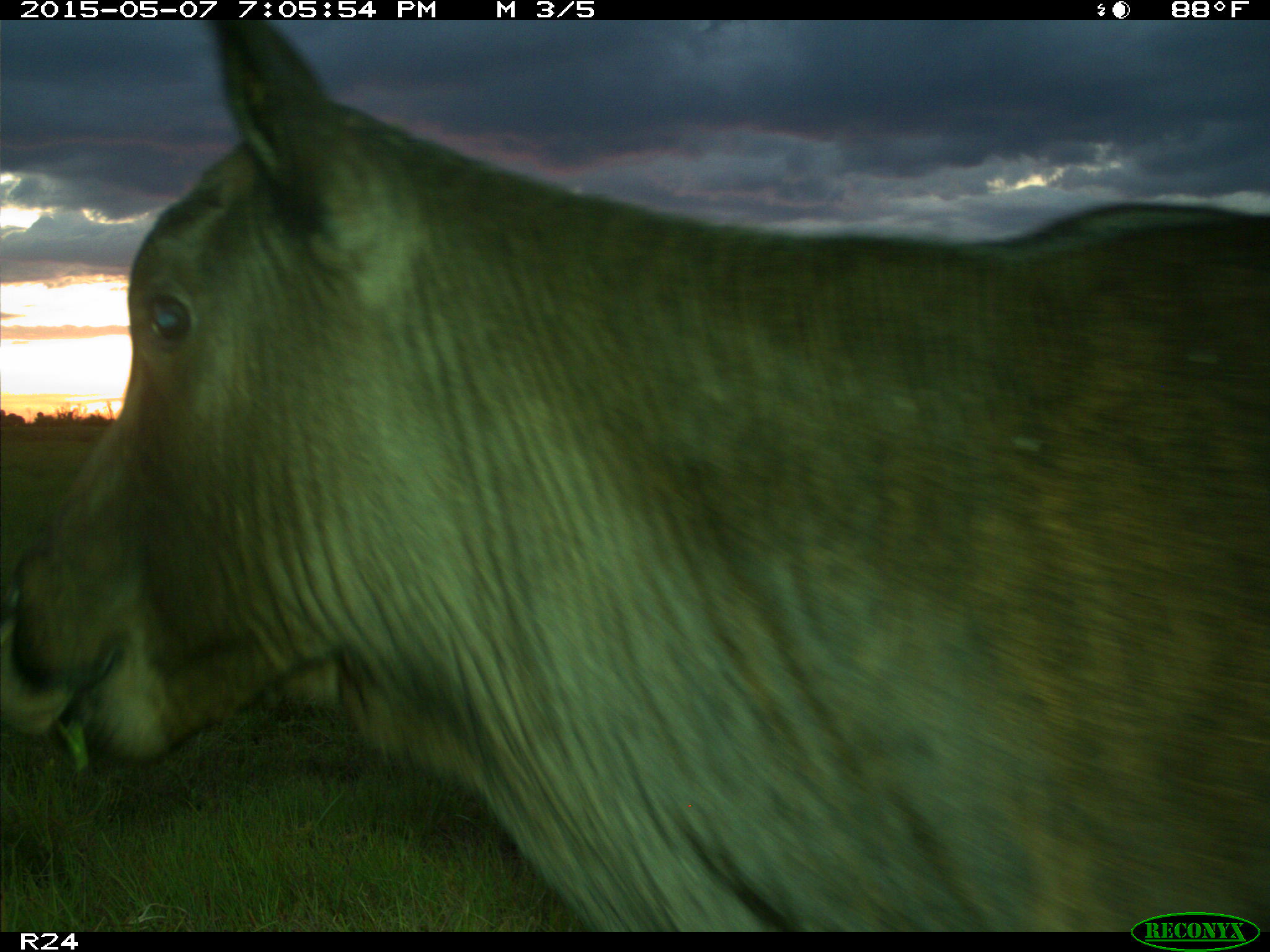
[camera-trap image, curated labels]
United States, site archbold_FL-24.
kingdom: Animalia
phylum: Chordata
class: Mammalia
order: Artiodactyla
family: Bovidae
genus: Bos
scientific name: Bos taurus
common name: domestic cow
Bos taurus (domestic cow).